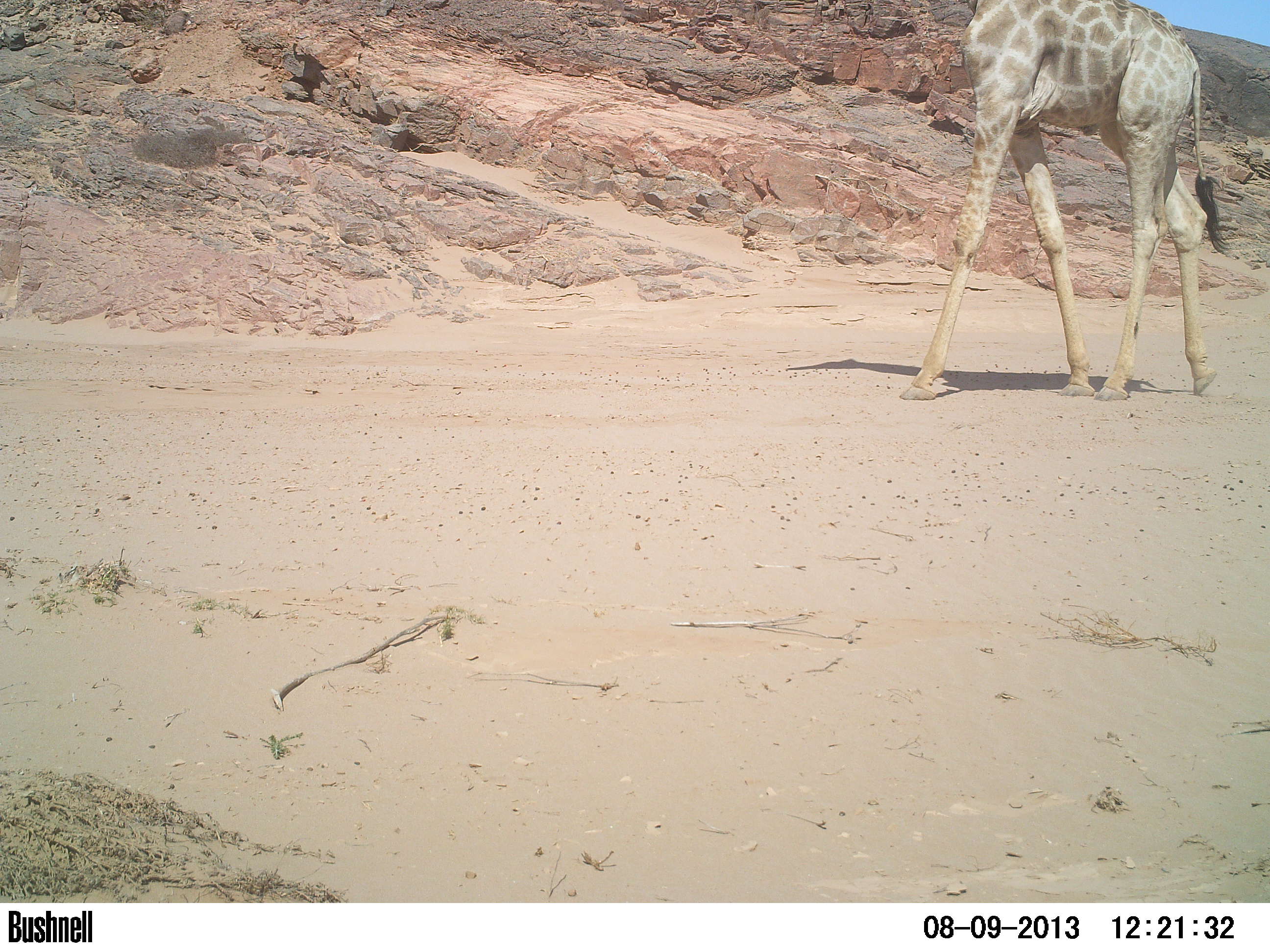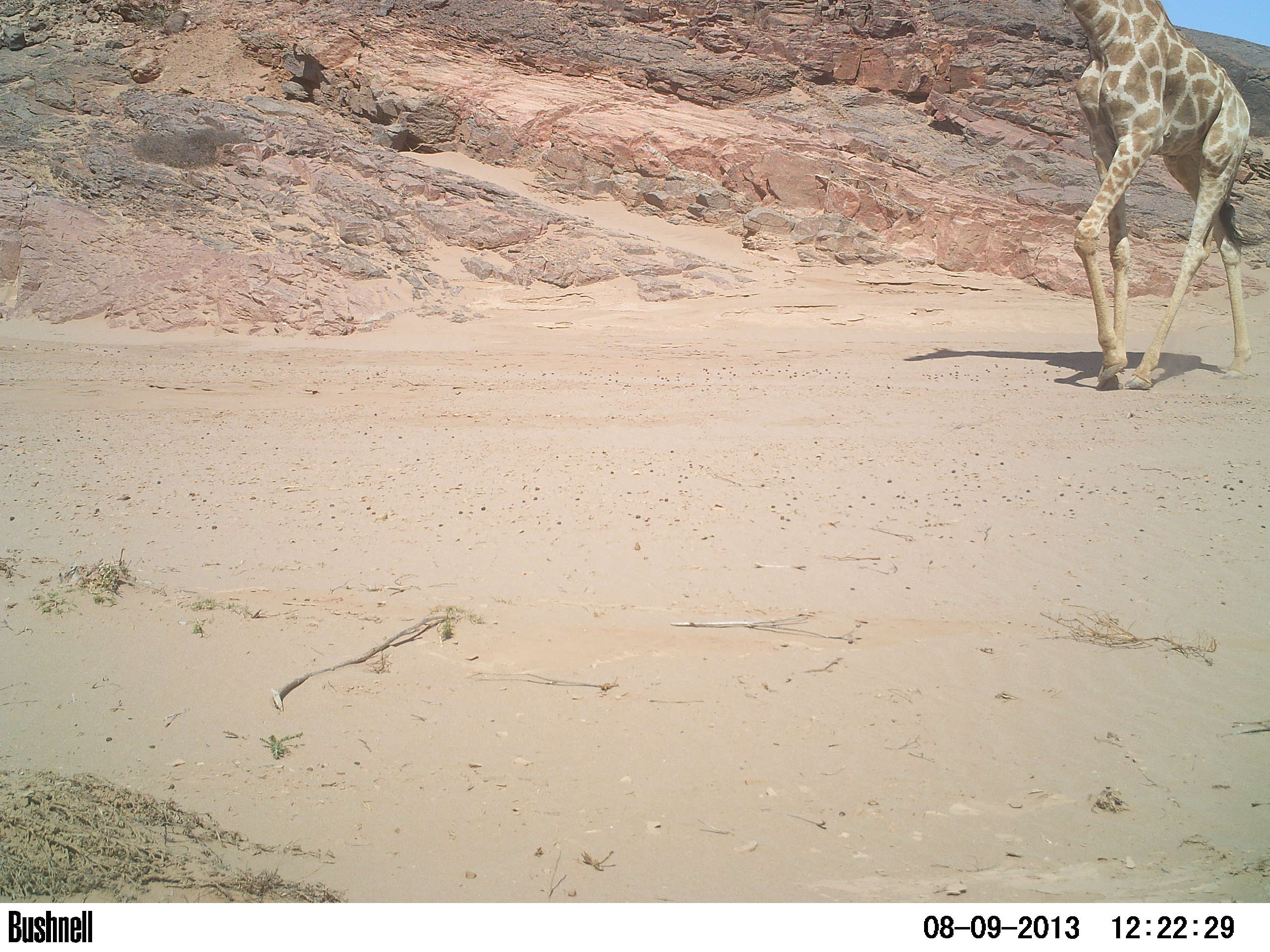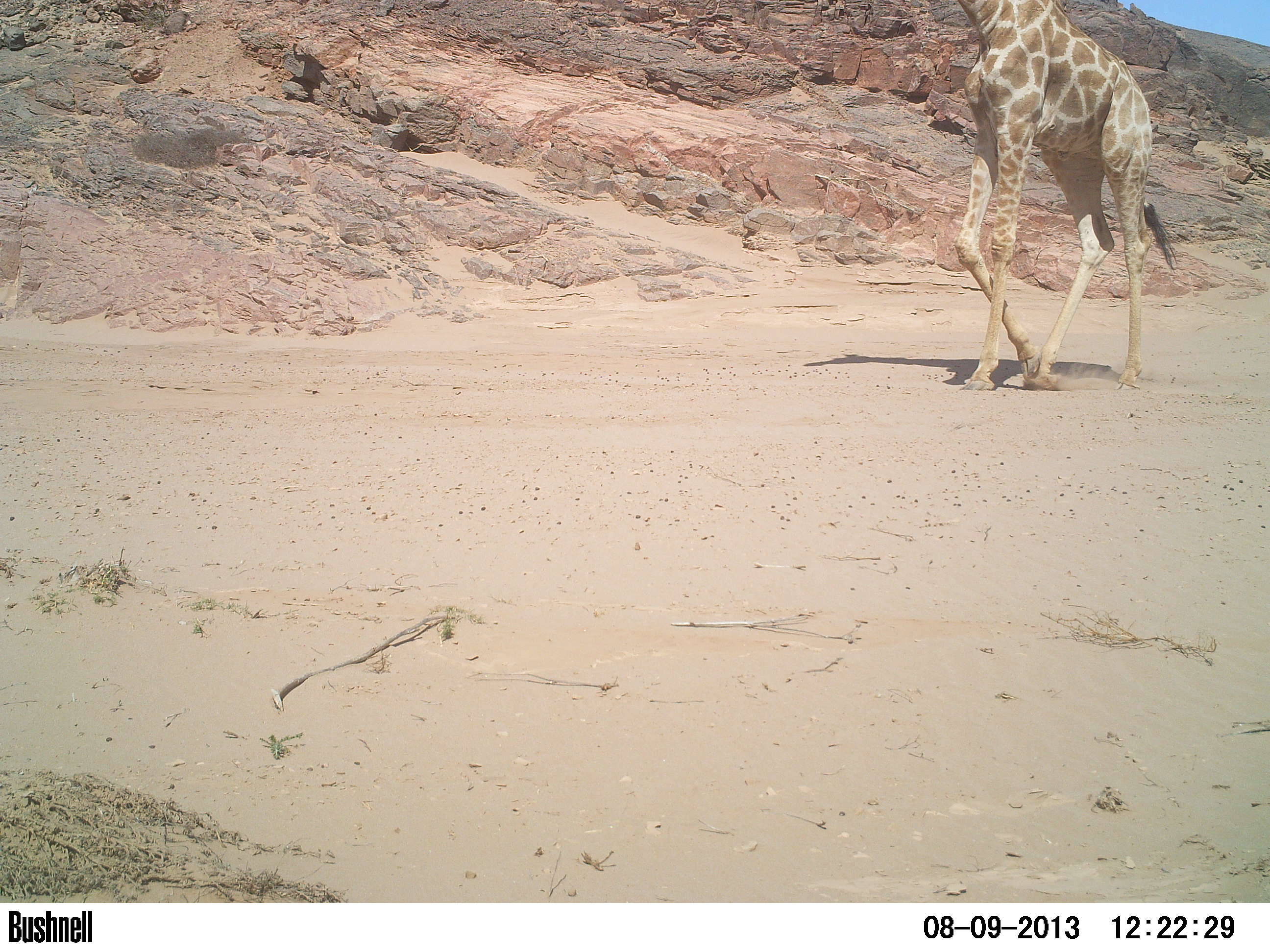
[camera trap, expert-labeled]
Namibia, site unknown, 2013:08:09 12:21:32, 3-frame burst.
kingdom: Animalia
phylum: Chordata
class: Mammalia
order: Artiodactyla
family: Giraffidae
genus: Giraffa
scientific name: Giraffa camelopardalis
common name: giraffe